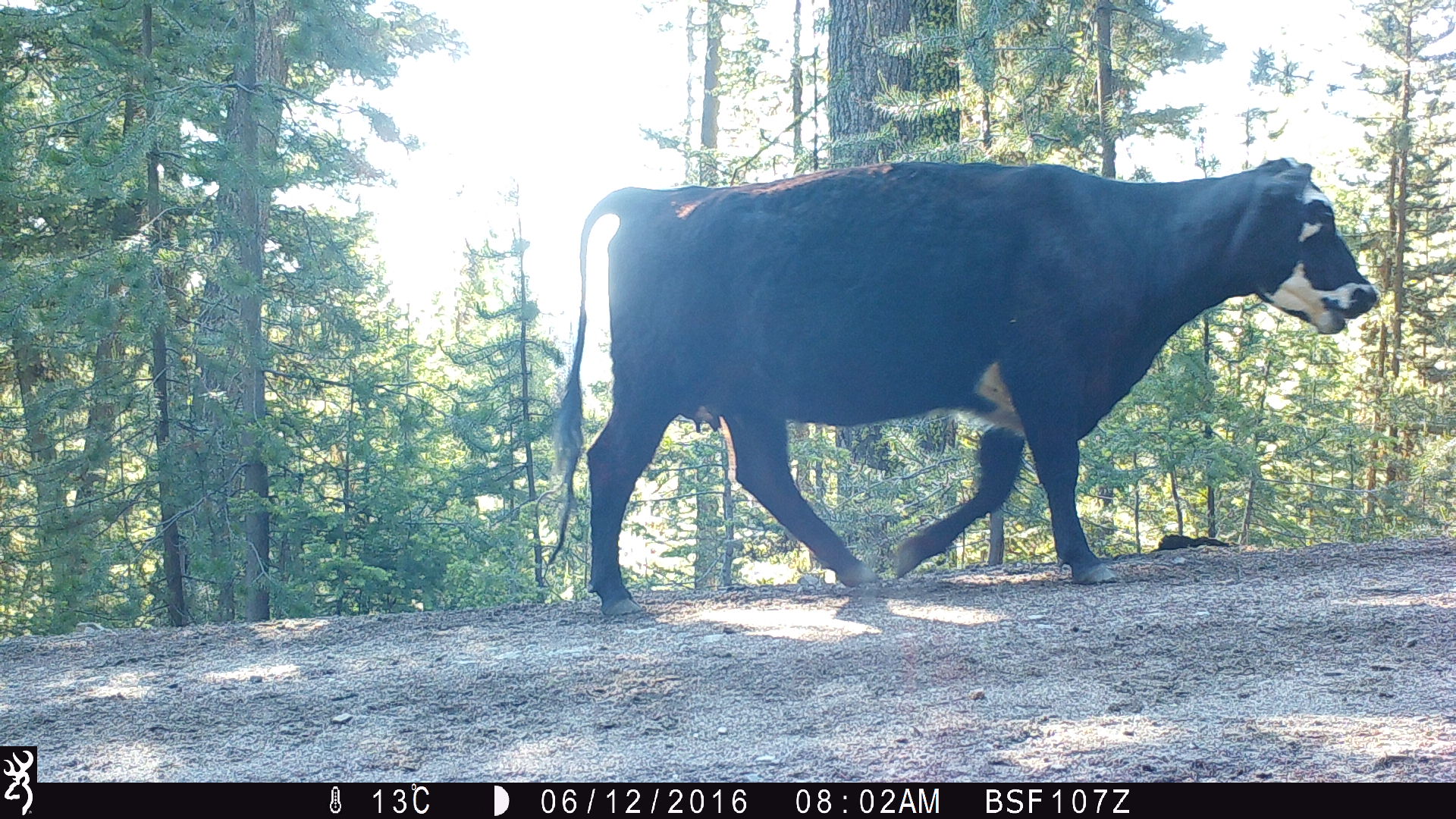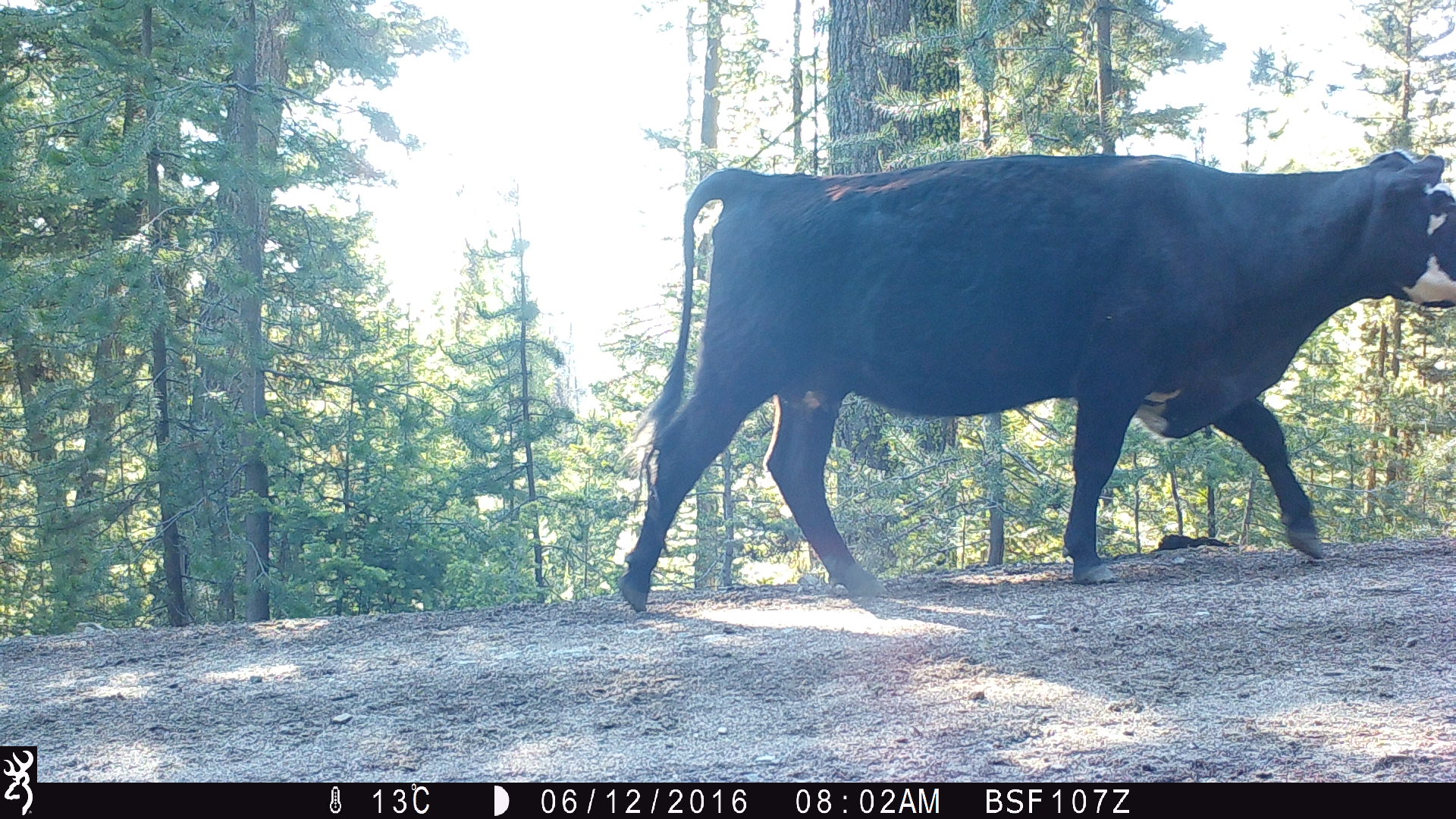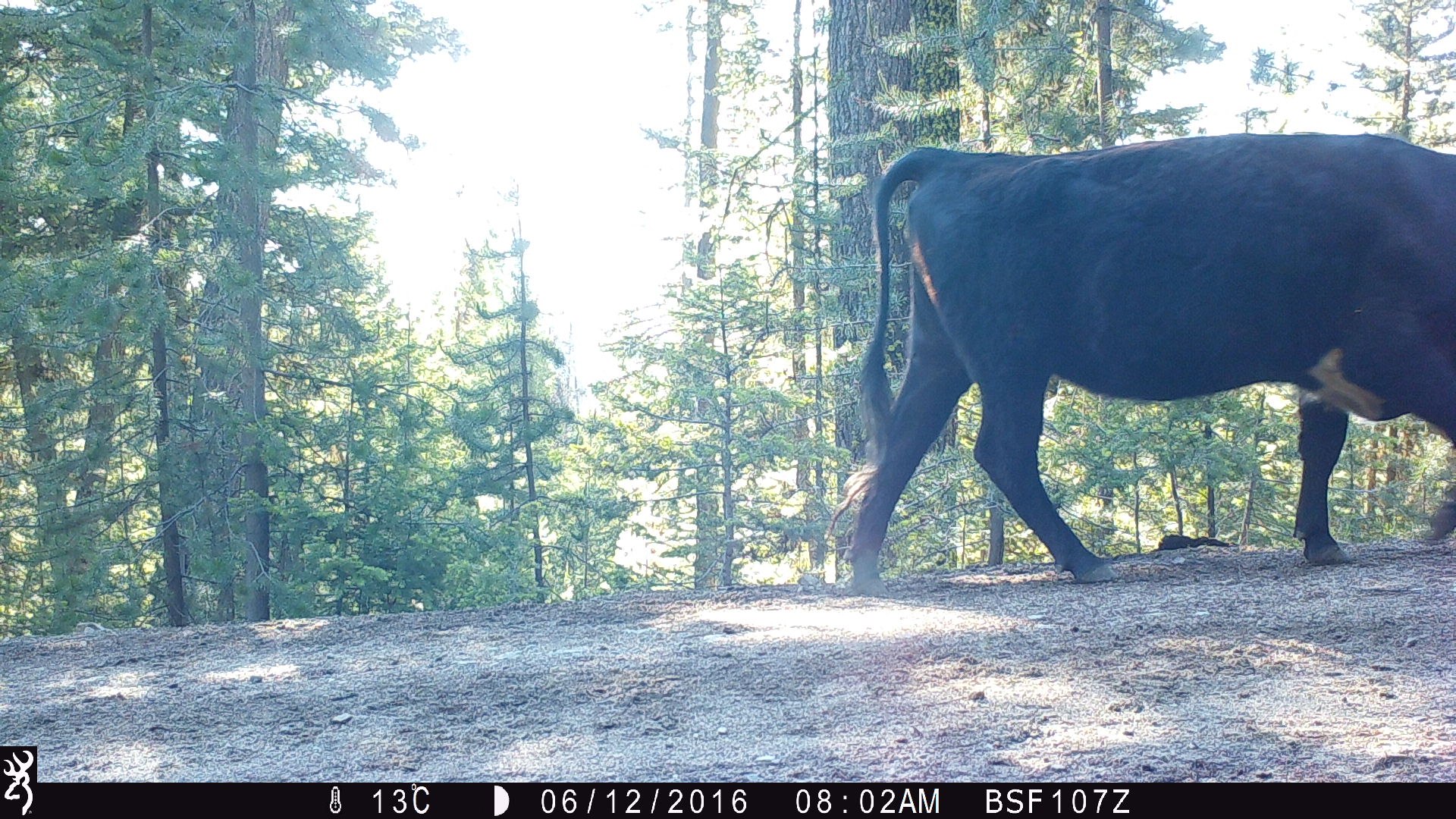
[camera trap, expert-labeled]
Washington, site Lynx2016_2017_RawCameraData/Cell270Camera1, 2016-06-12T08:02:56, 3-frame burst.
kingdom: Animalia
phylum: Chordata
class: Mammalia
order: Artiodactyla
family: Bovidae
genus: Bos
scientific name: Bos taurus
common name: domestic cattle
Domestic cattle (Bos taurus). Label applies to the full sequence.